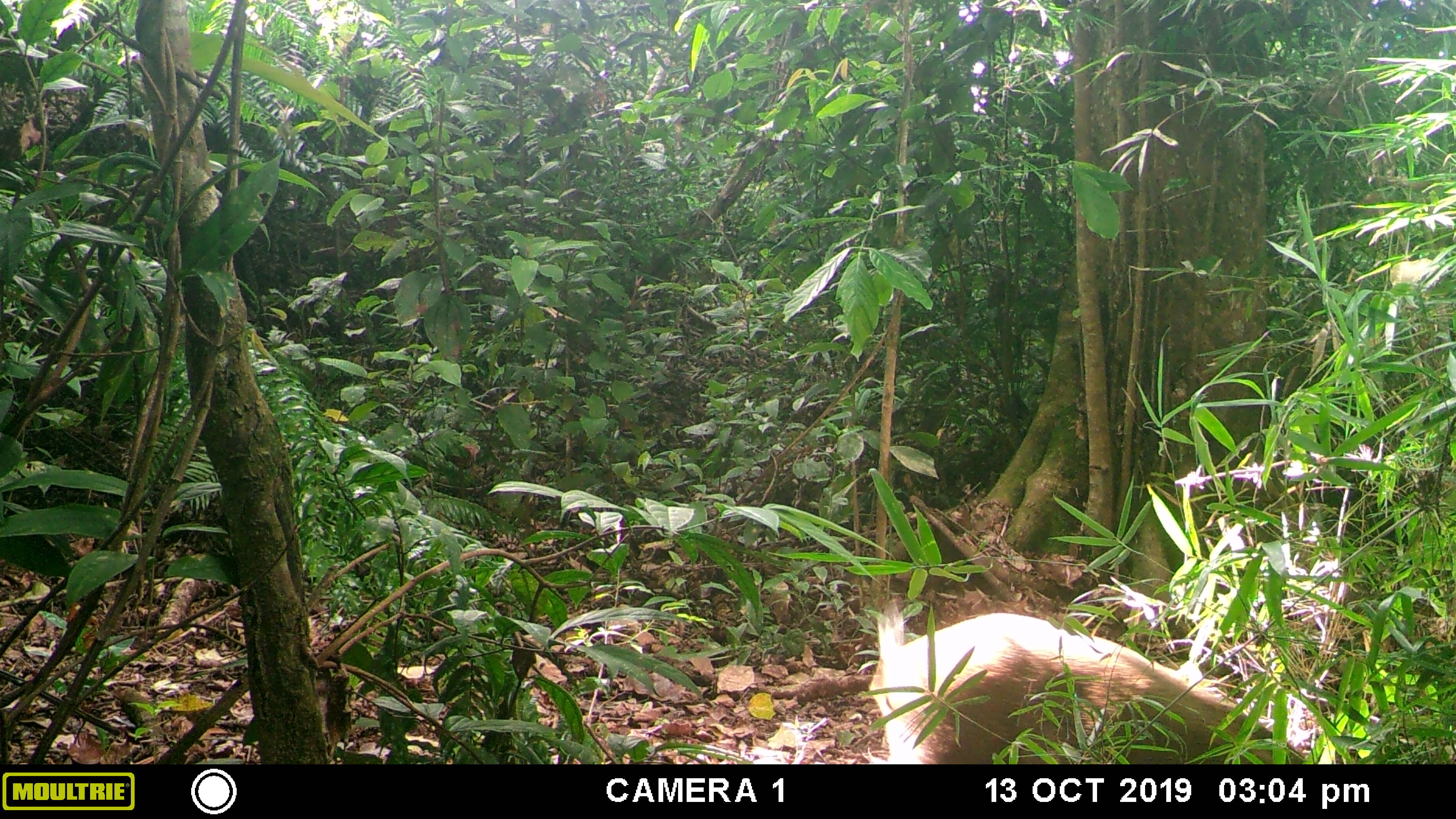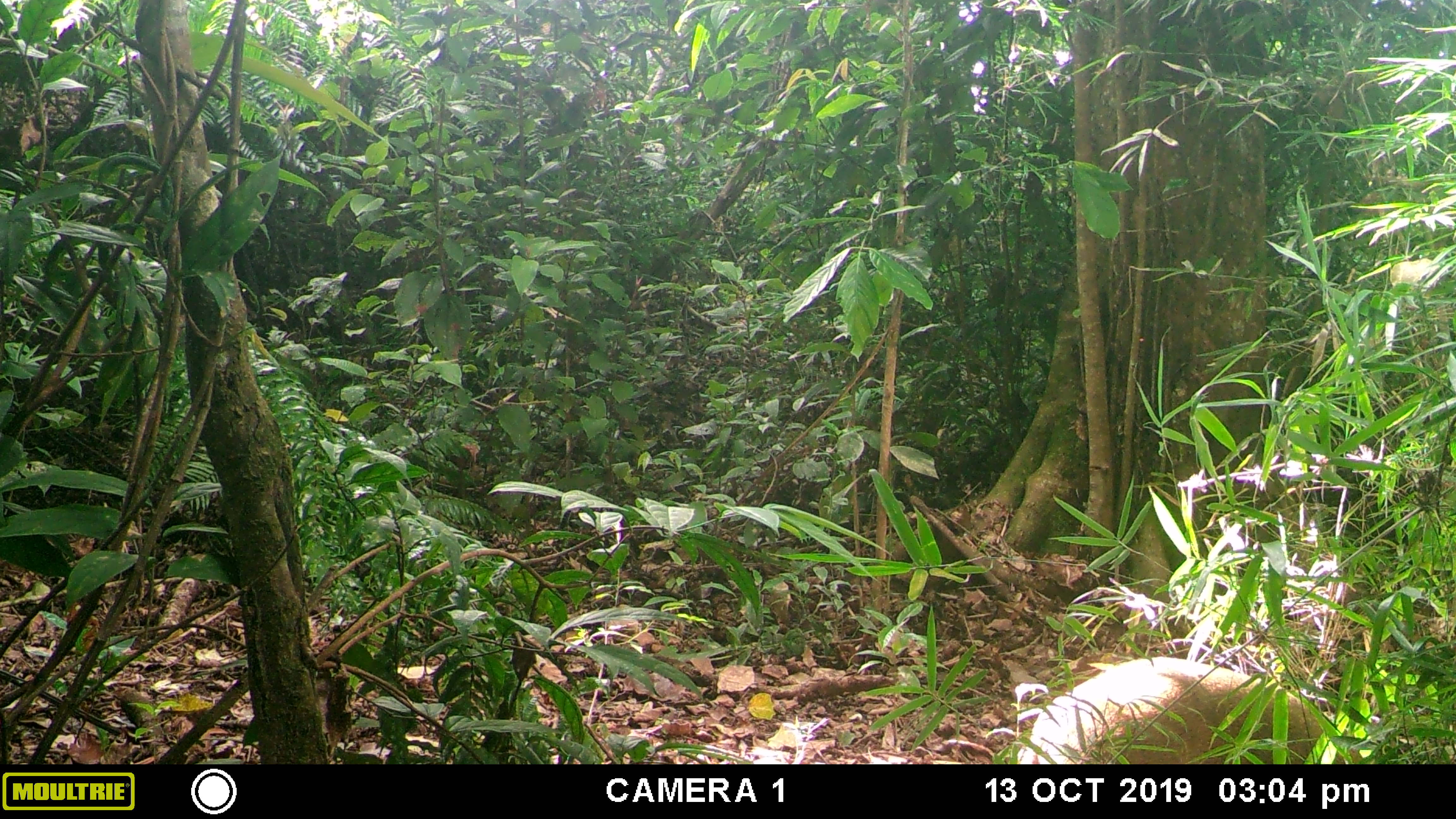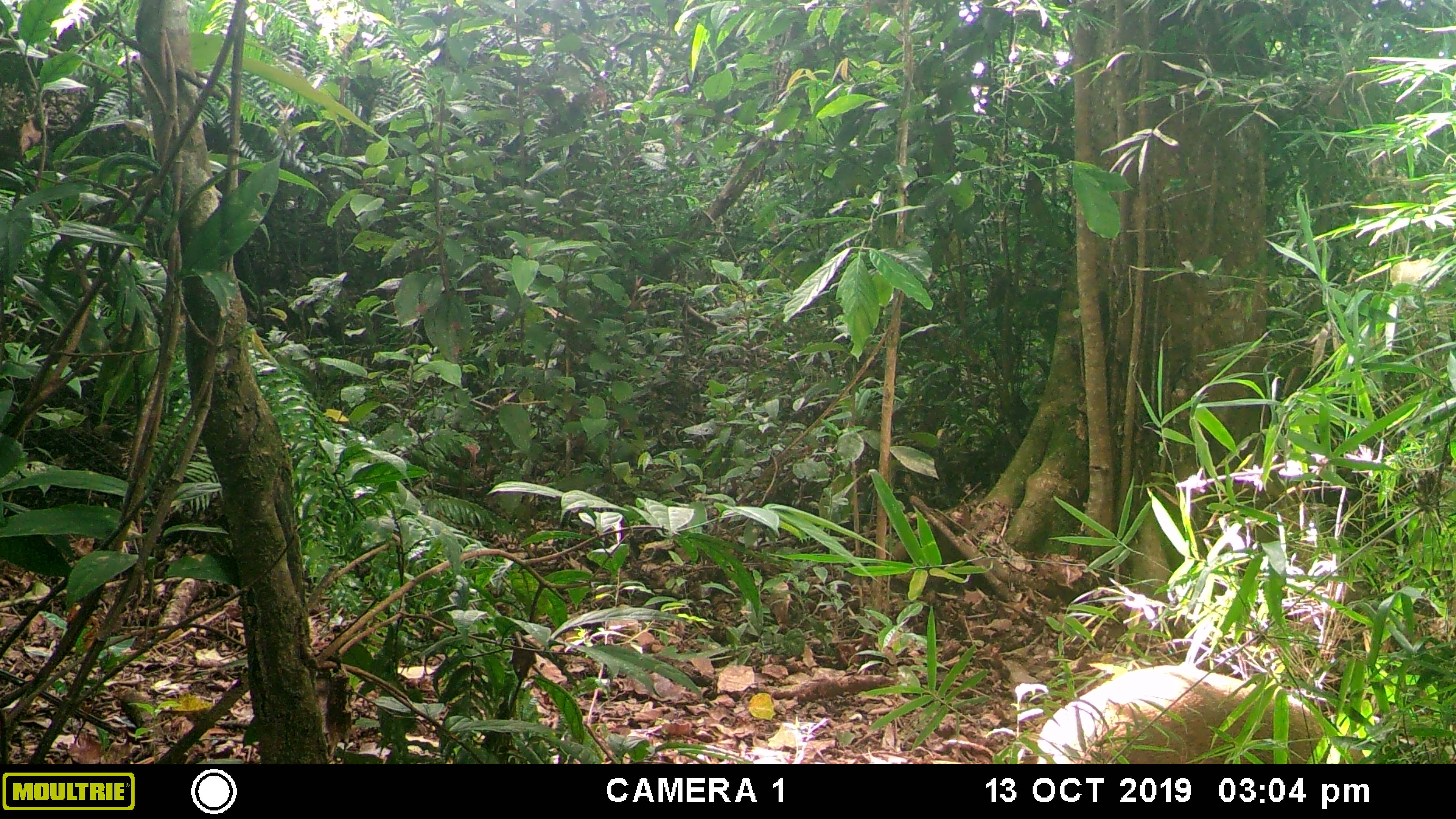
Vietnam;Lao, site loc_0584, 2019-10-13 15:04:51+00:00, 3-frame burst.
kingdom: Animalia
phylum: Chordata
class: Mammalia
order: Artiodactyla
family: Suidae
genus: Sus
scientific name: Sus scrofa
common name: eurasian wild pig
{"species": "eurasian wild pig (Sus scrofa)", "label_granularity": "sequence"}